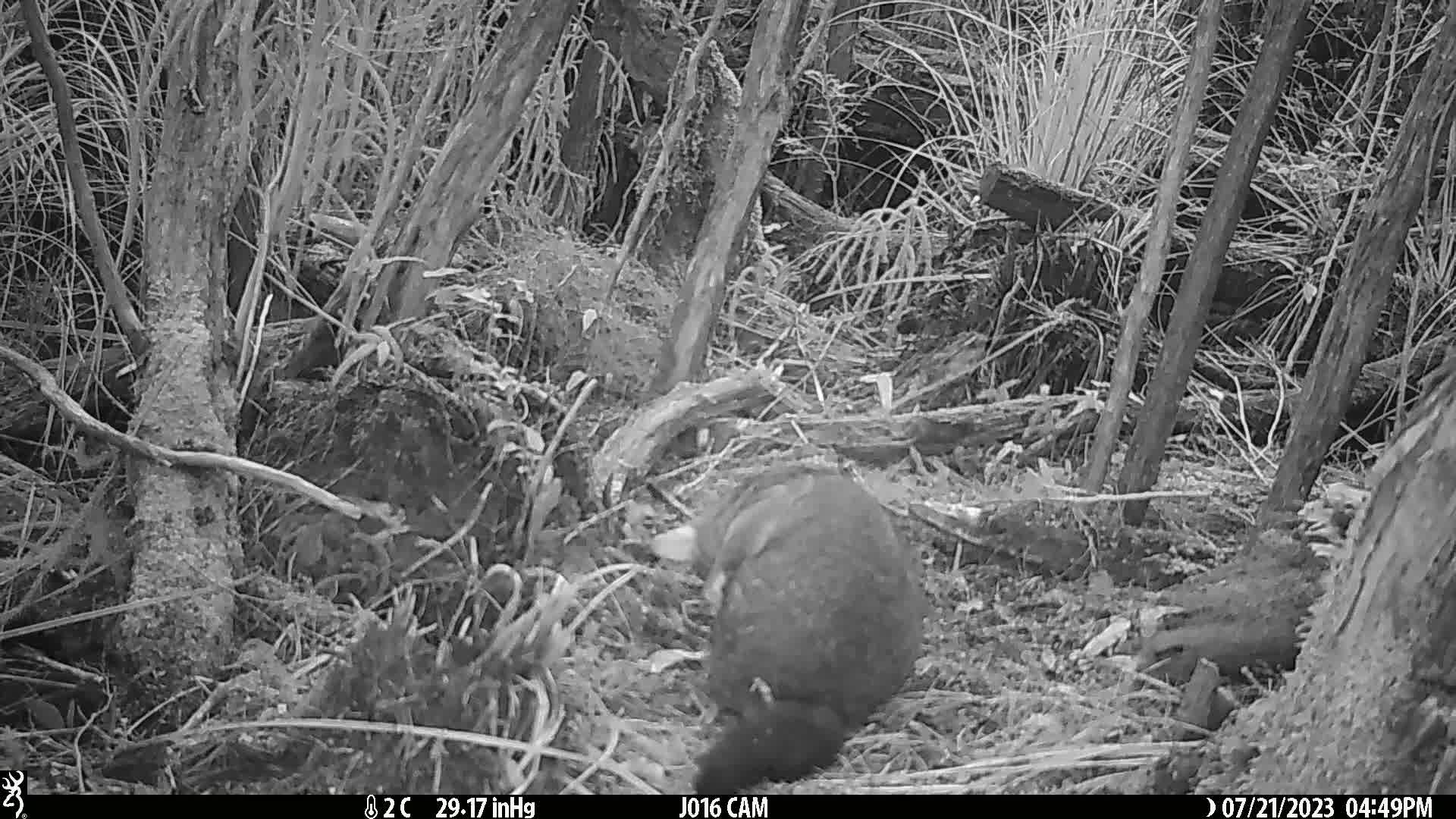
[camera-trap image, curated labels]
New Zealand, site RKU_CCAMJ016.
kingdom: Animalia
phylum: Chordata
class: Mammalia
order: Diprotodontia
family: Phalangeridae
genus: Trichosurus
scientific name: Trichosurus vulpecula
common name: common brushtail possum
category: possum